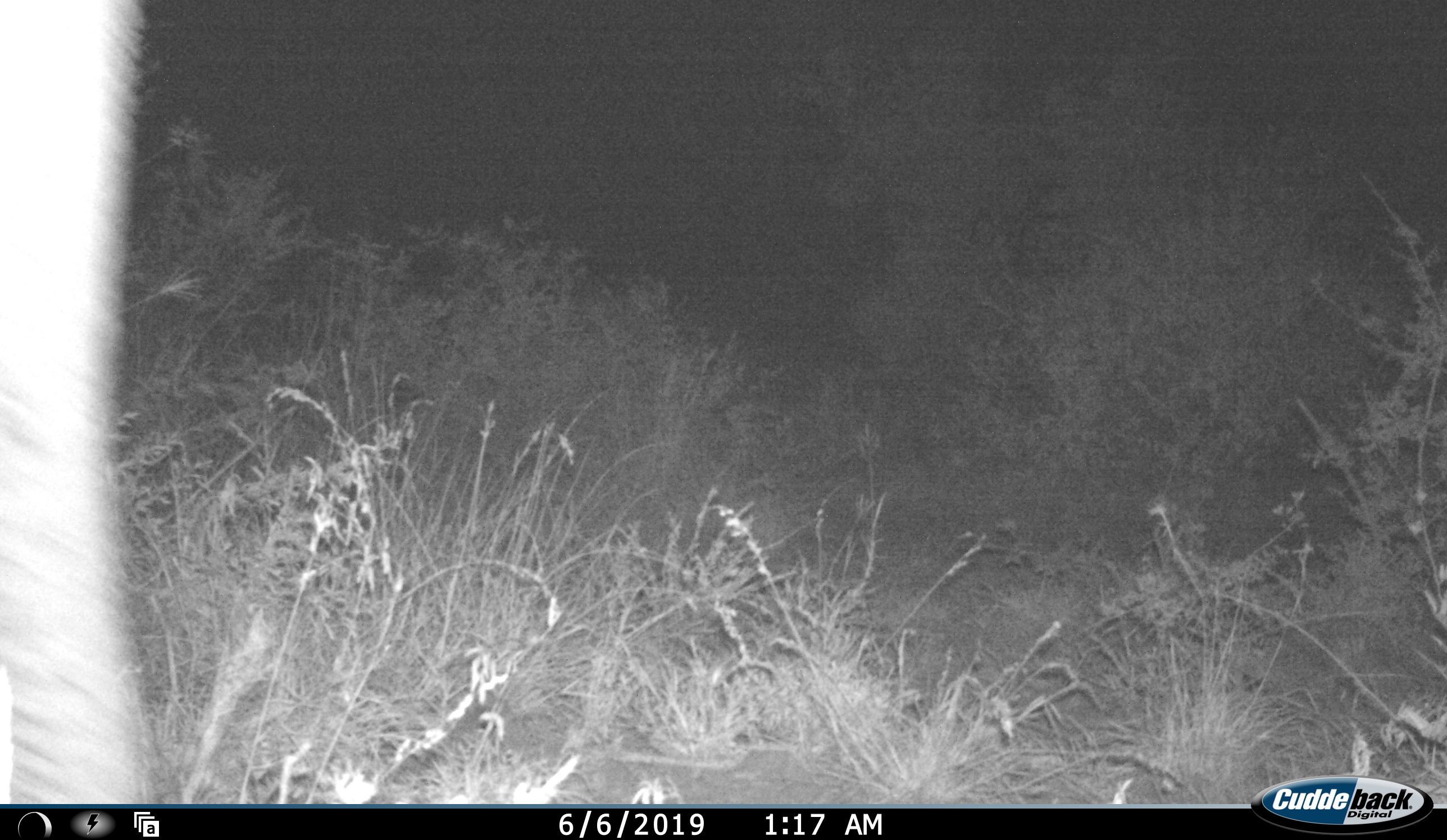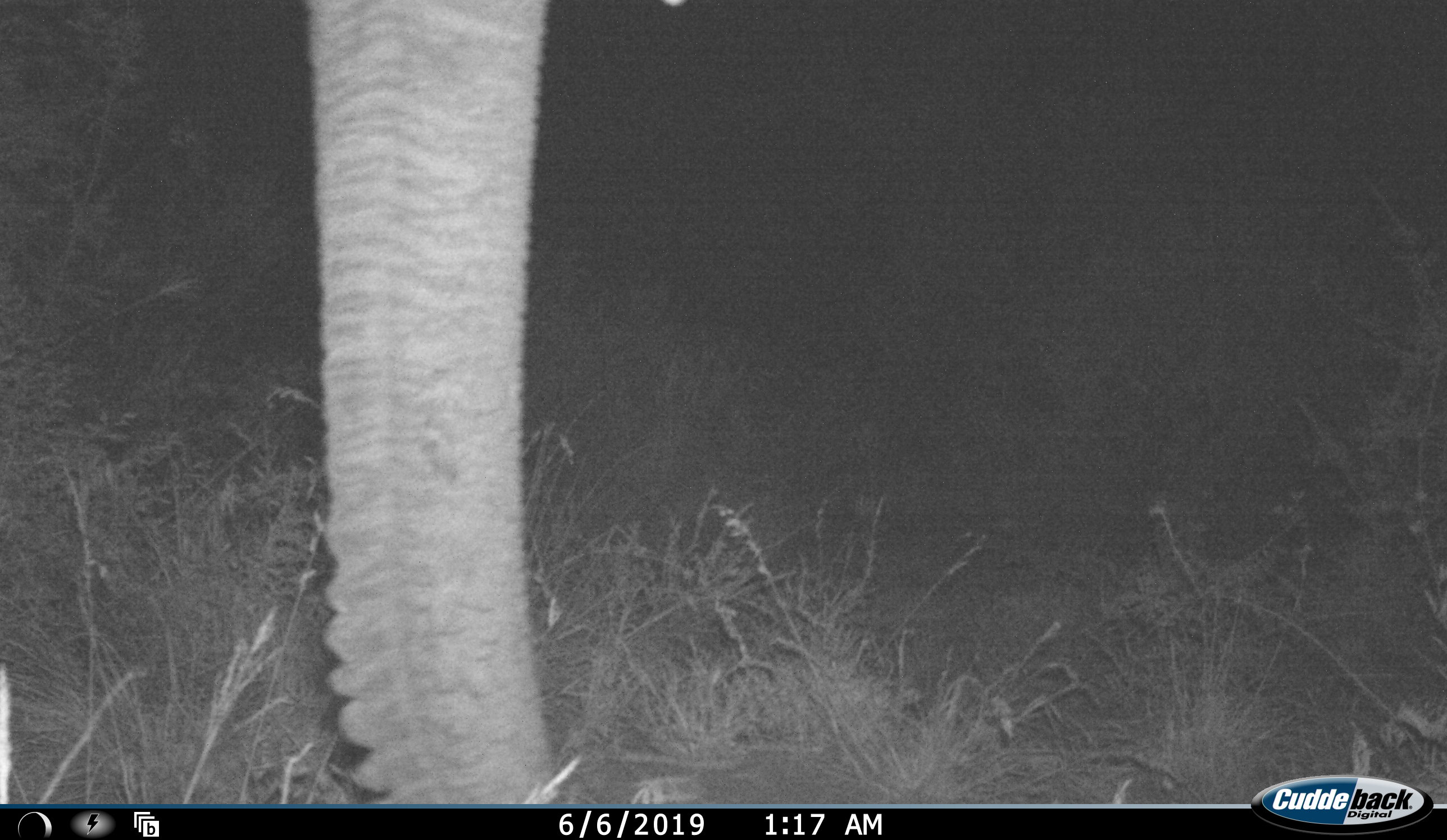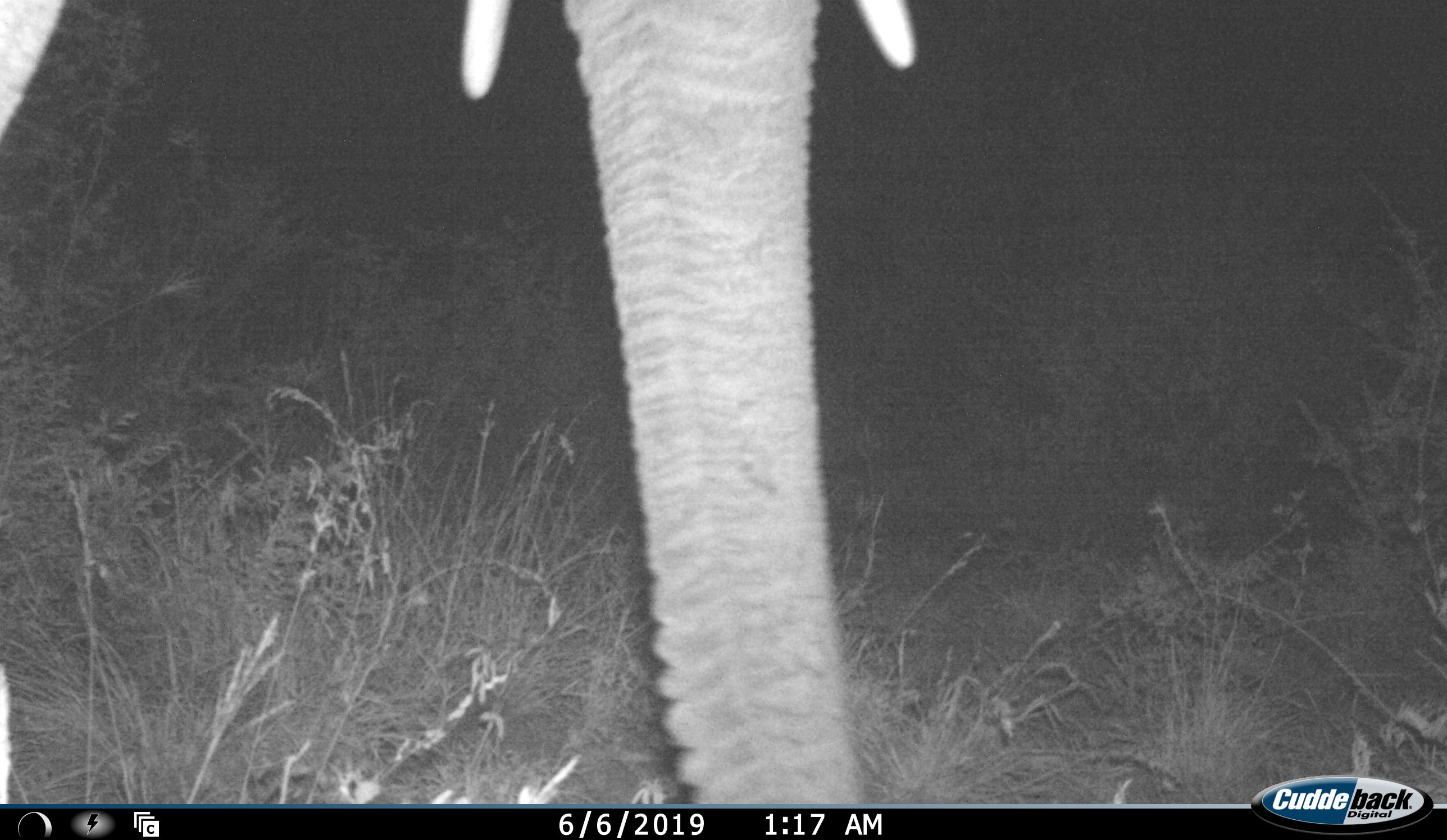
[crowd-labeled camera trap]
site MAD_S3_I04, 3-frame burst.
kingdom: Animalia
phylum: Chordata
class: Mammalia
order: Proboscidea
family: Elephantidae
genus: Loxodonta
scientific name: Loxodonta africana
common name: african bush elephant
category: elephant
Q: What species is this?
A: Elephant (african bush elephant) (Loxodonta africana).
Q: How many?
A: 1.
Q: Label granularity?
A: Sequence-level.